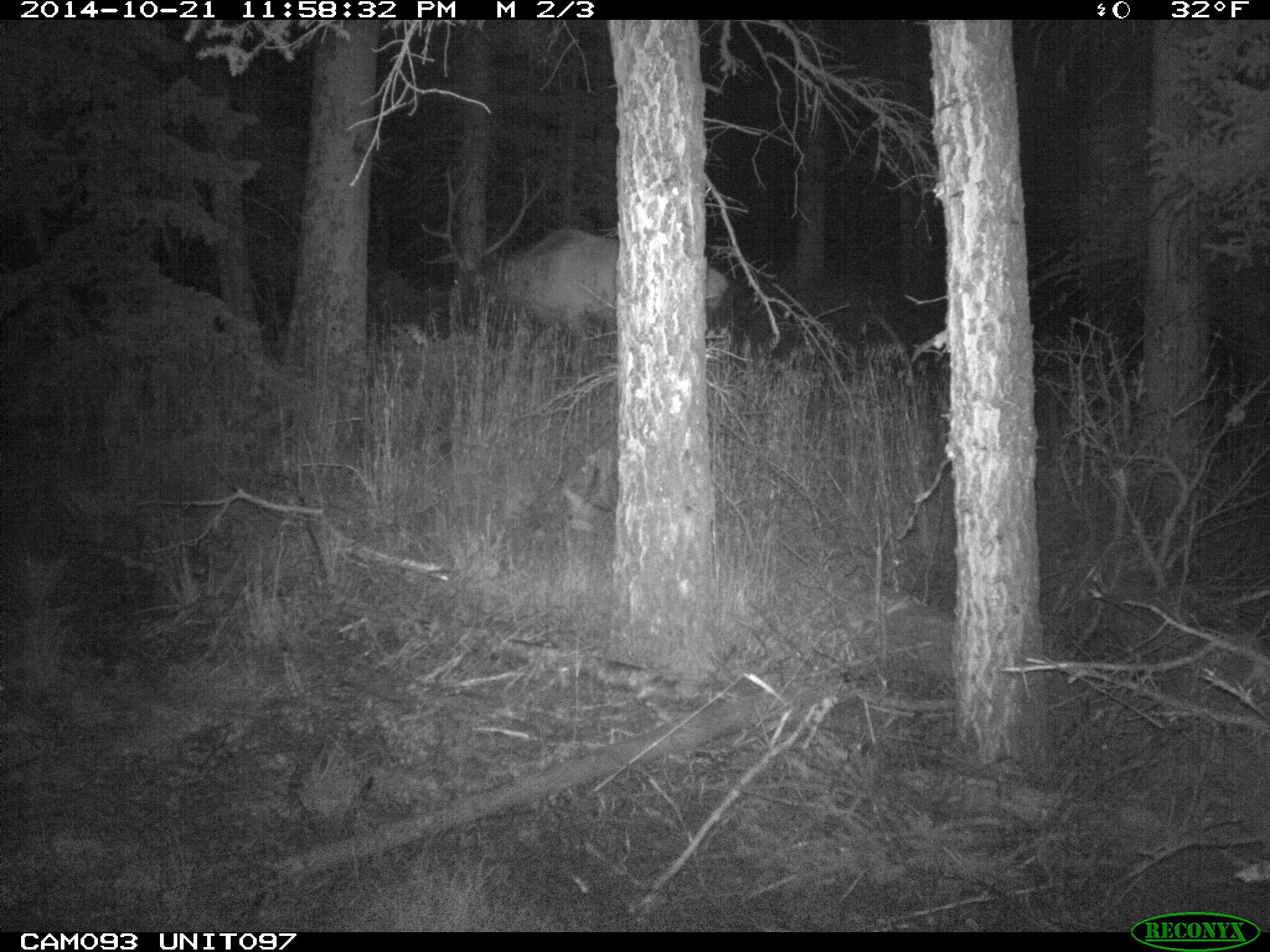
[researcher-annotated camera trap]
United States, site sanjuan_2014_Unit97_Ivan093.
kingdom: Animalia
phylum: Chordata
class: Mammalia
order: Artiodactyla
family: Cervidae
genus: Cervus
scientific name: Cervus elaphus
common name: red deer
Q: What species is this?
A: Cervus elaphus (red deer).